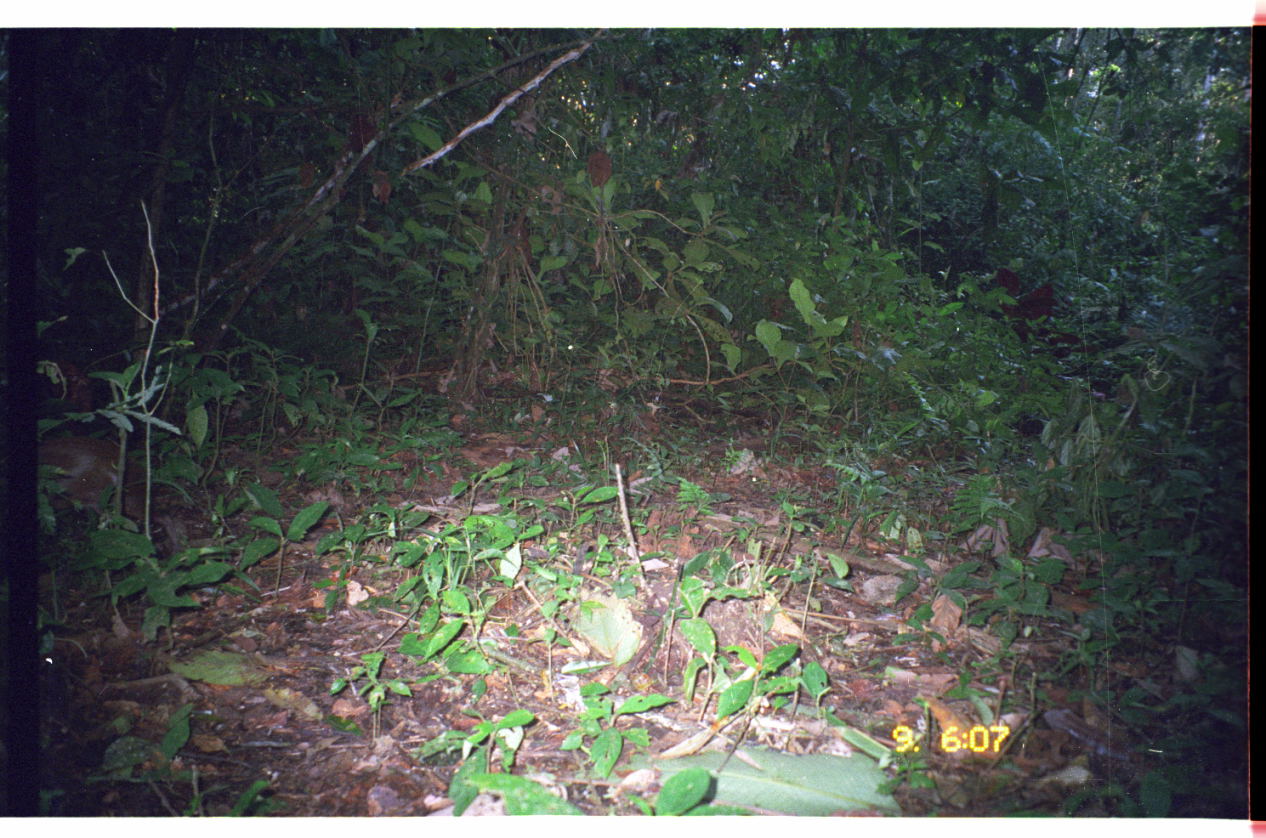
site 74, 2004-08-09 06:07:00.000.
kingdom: Animalia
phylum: Chordata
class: Mammalia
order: Rodentia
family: Dasyproctidae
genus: Dasyprocta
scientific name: Dasyprocta punctata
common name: central american agouti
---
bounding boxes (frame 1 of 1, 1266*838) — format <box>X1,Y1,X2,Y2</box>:
dasyprocta punctata: <box>36,433,192,555</box>